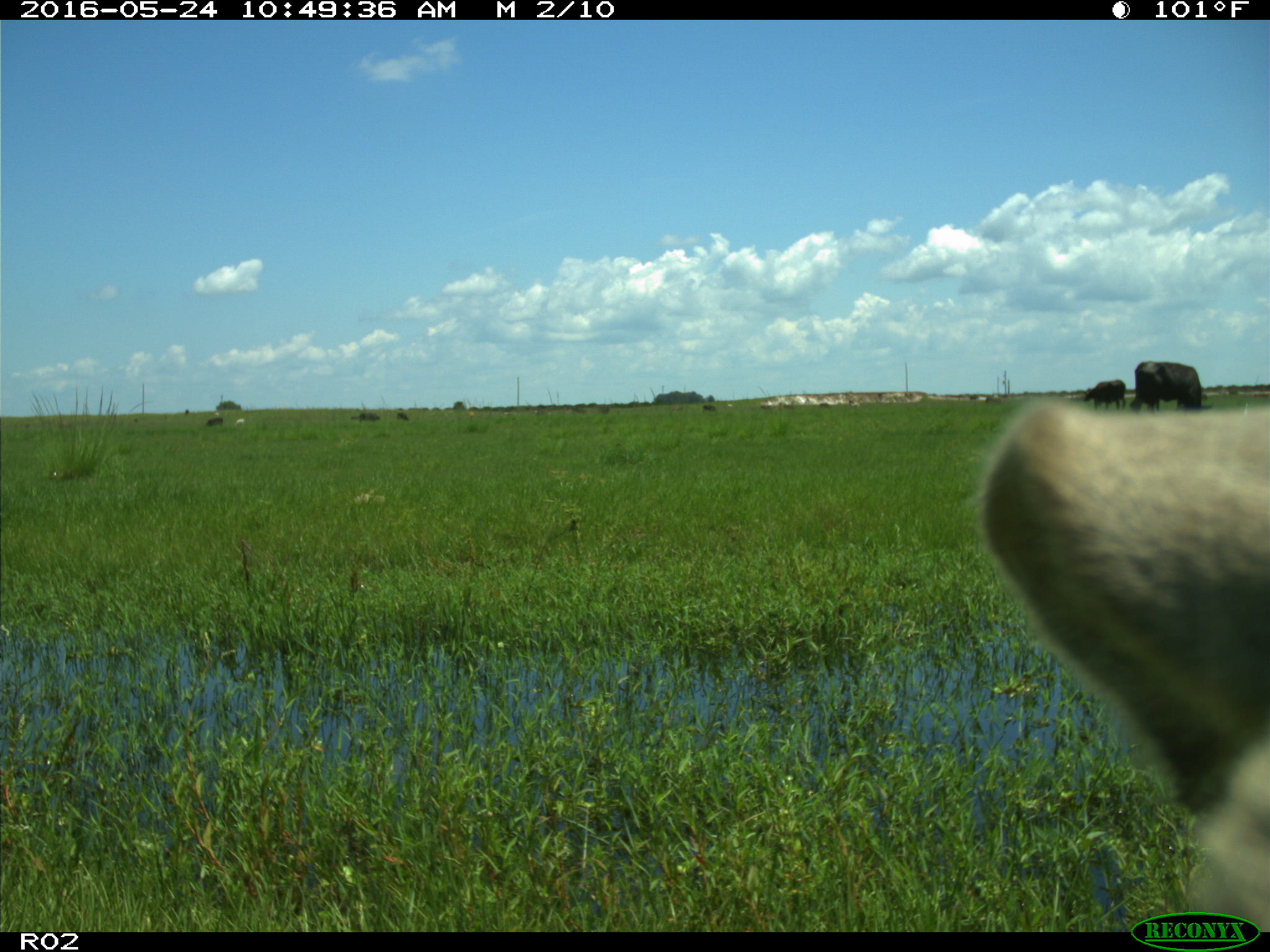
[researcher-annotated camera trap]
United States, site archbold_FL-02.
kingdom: Animalia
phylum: Chordata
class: Mammalia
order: Artiodactyla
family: Bovidae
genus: Bos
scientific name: Bos taurus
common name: domestic cow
Bos taurus (domestic cow).